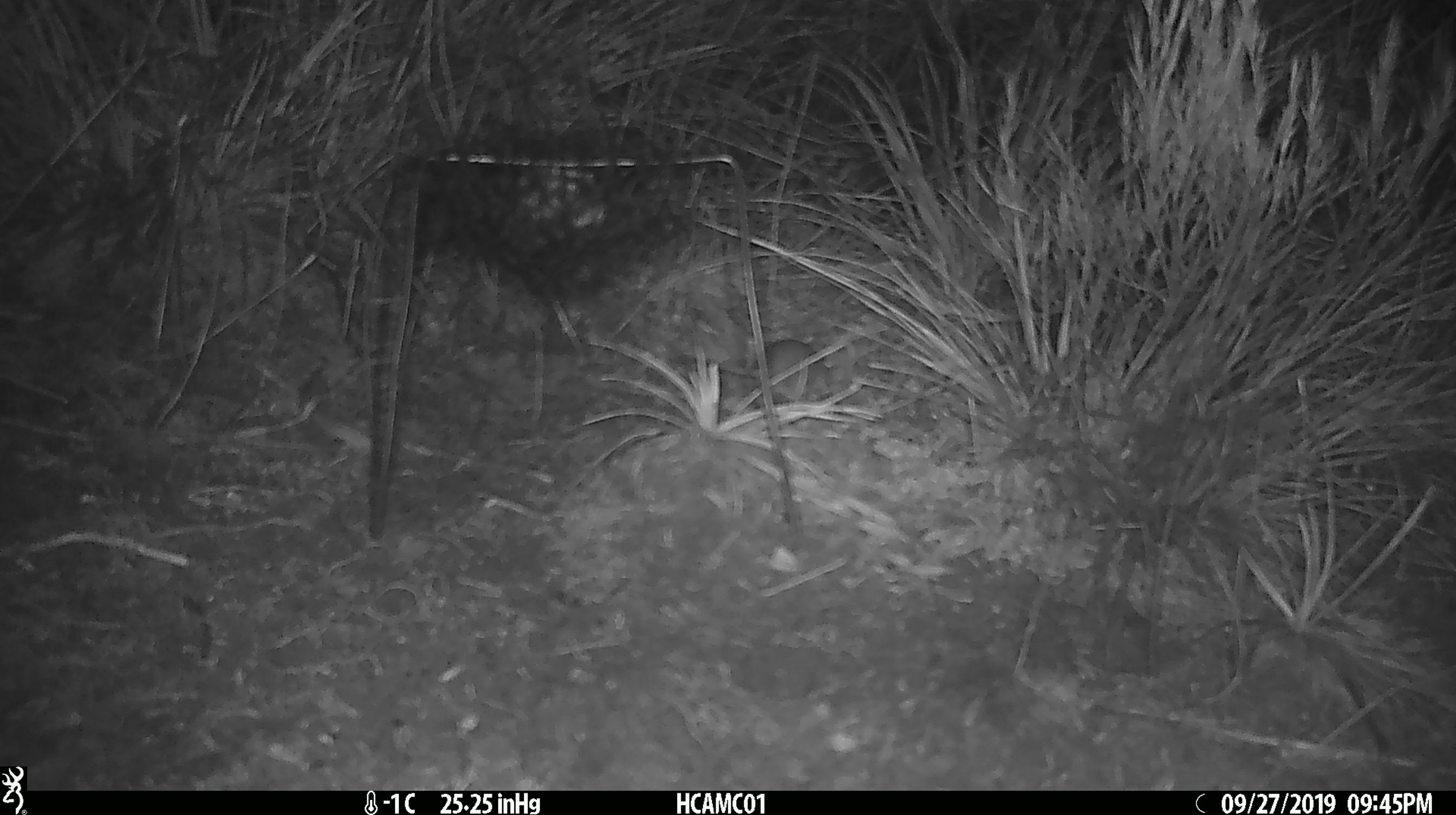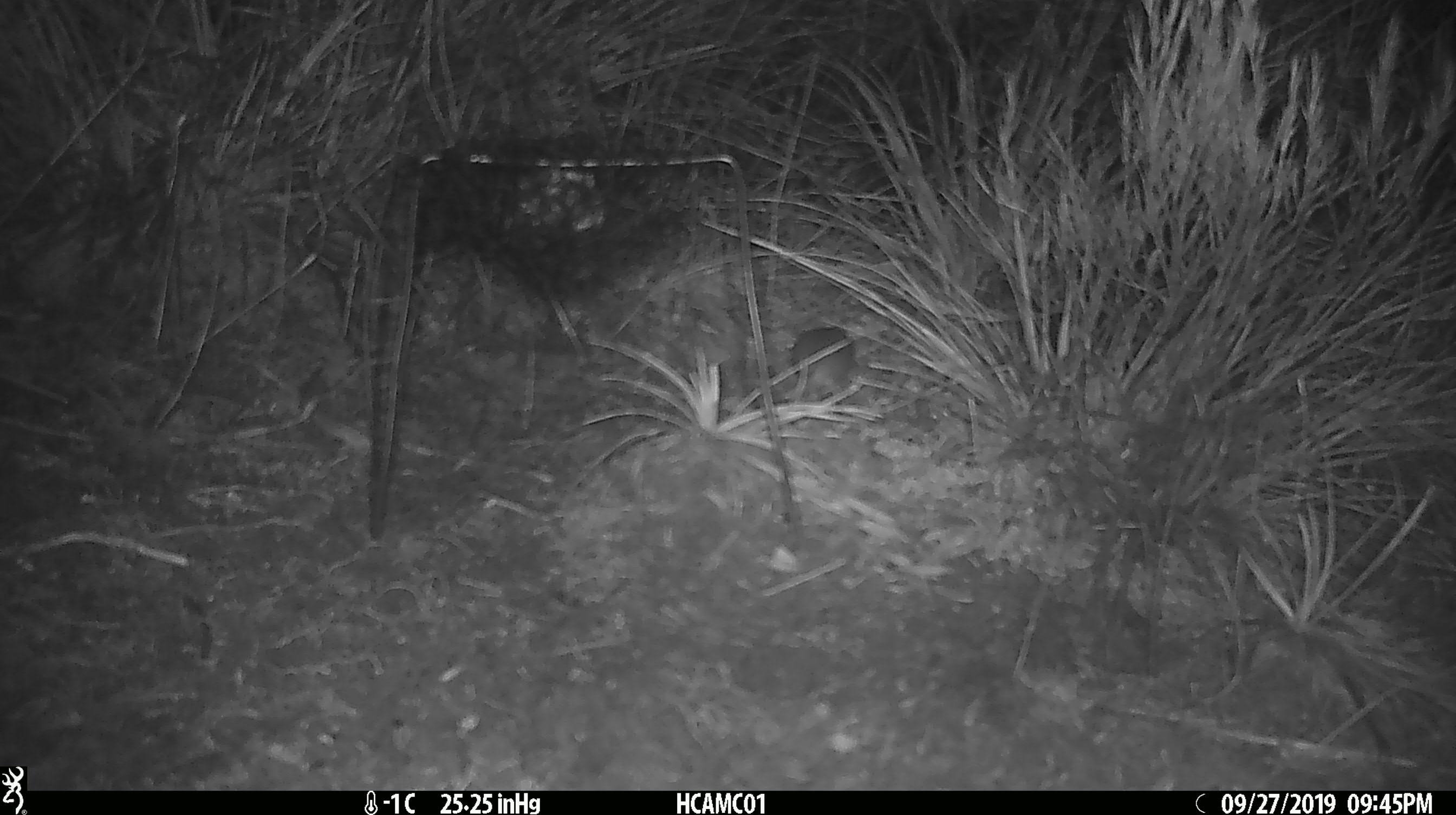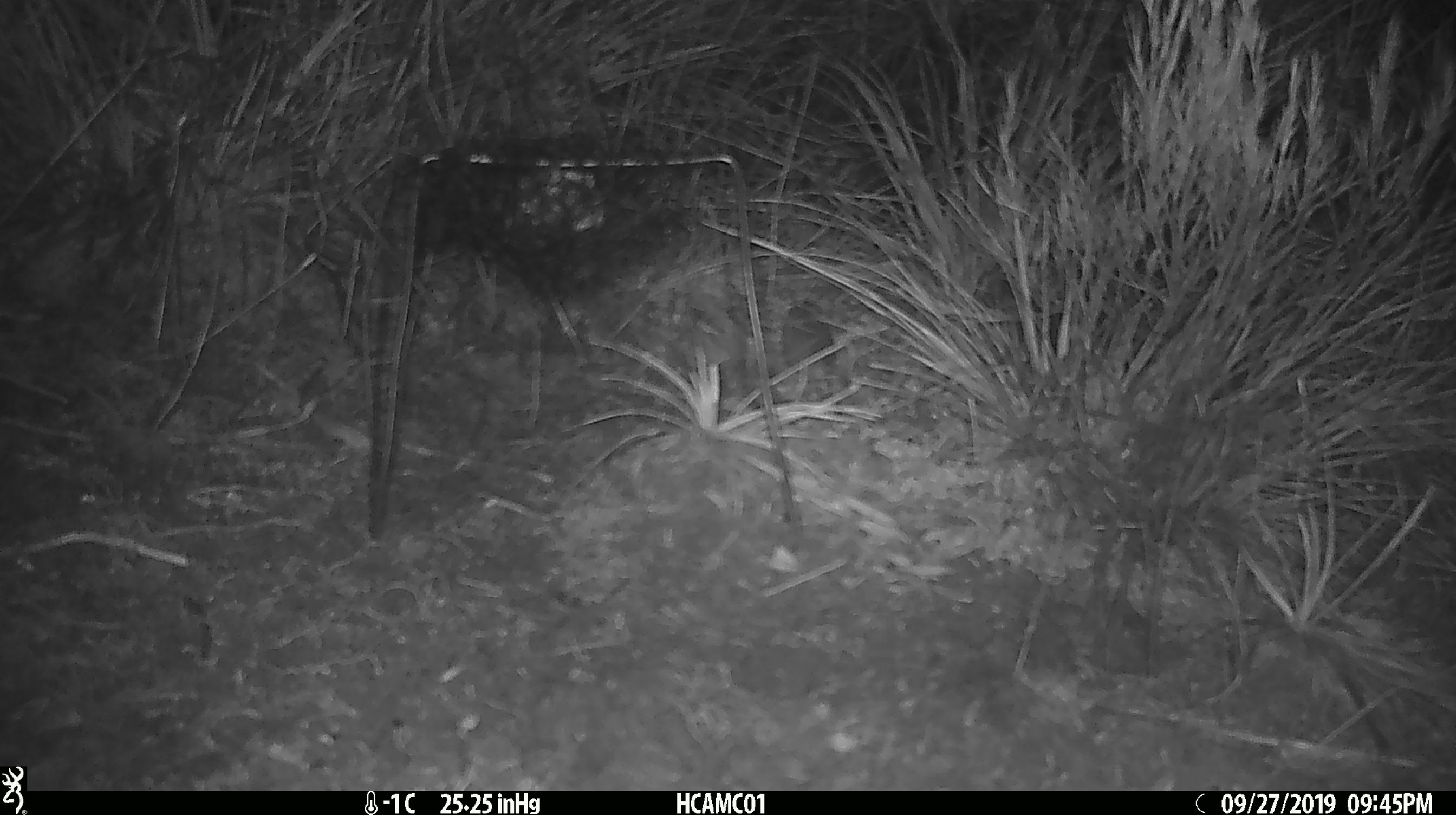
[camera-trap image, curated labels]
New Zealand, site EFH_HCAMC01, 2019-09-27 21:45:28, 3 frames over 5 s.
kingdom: Animalia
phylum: Chordata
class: Mammalia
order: Rodentia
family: Muridae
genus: Mus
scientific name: Mus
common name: mouse